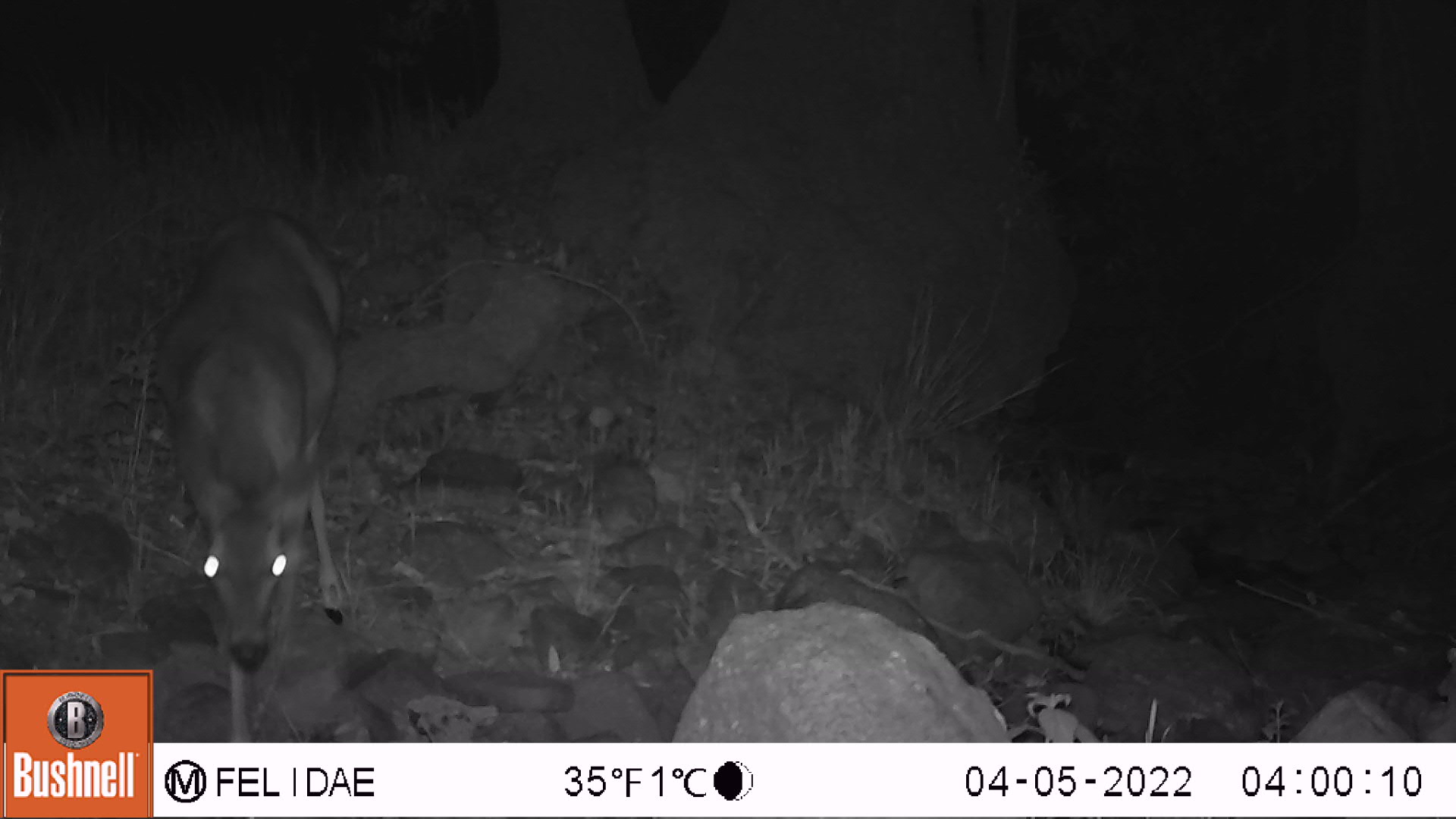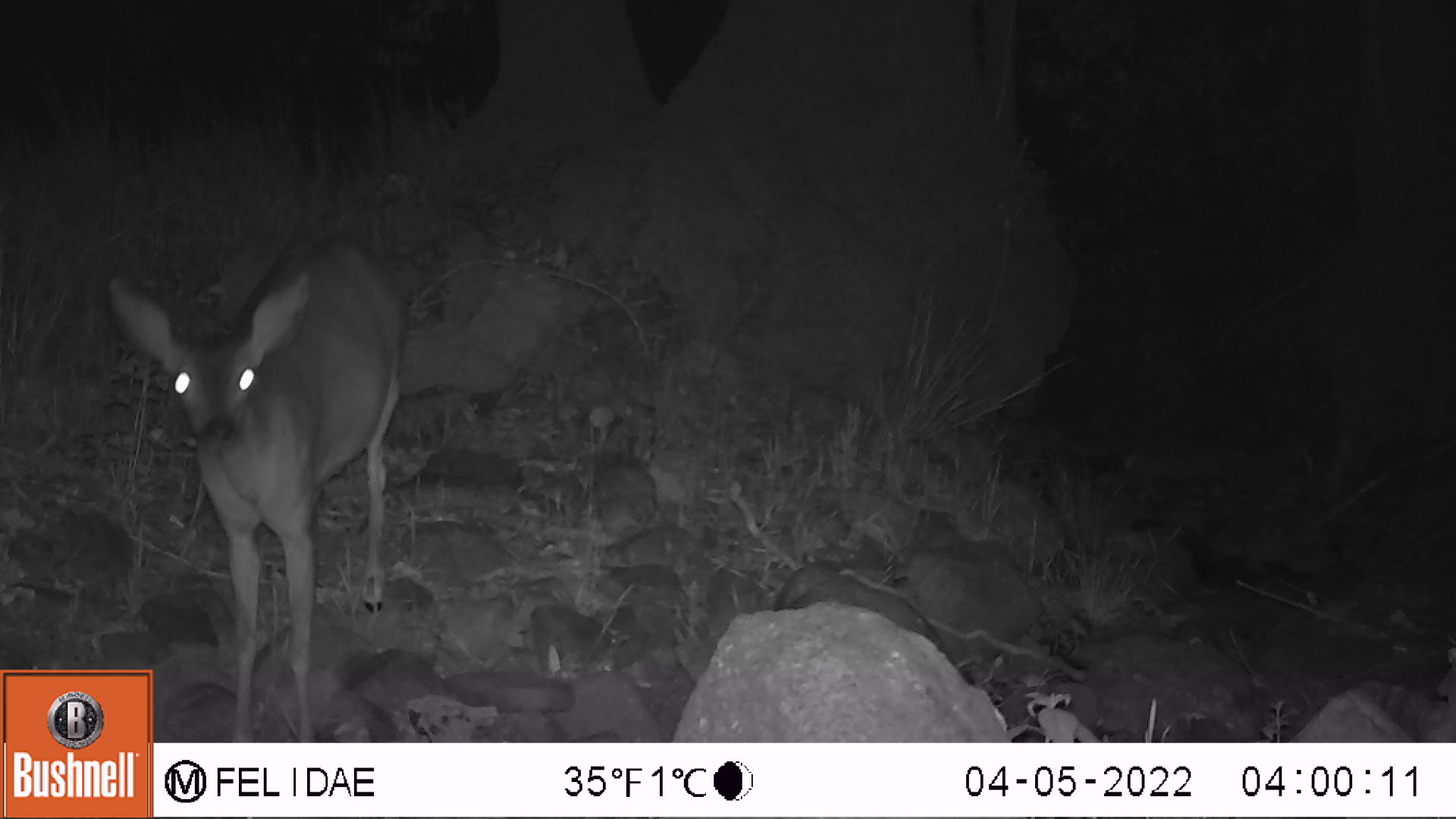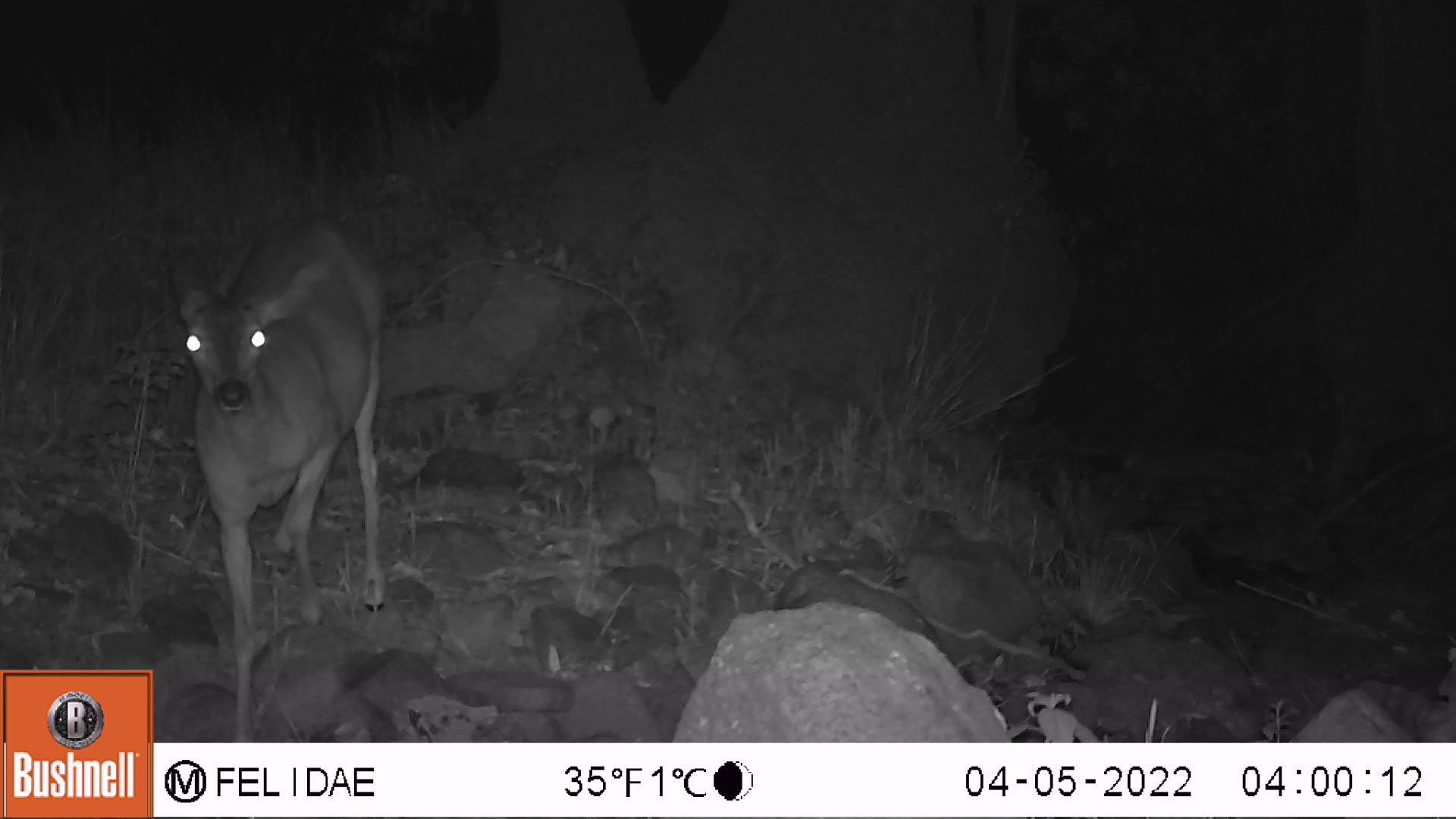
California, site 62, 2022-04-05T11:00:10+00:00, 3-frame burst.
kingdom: Animalia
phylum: Chordata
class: Mammalia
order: Artiodactyla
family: Cervidae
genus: Odocoileus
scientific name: Odocoileus hemionus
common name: mule deer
Mule deer (Odocoileus hemionus).